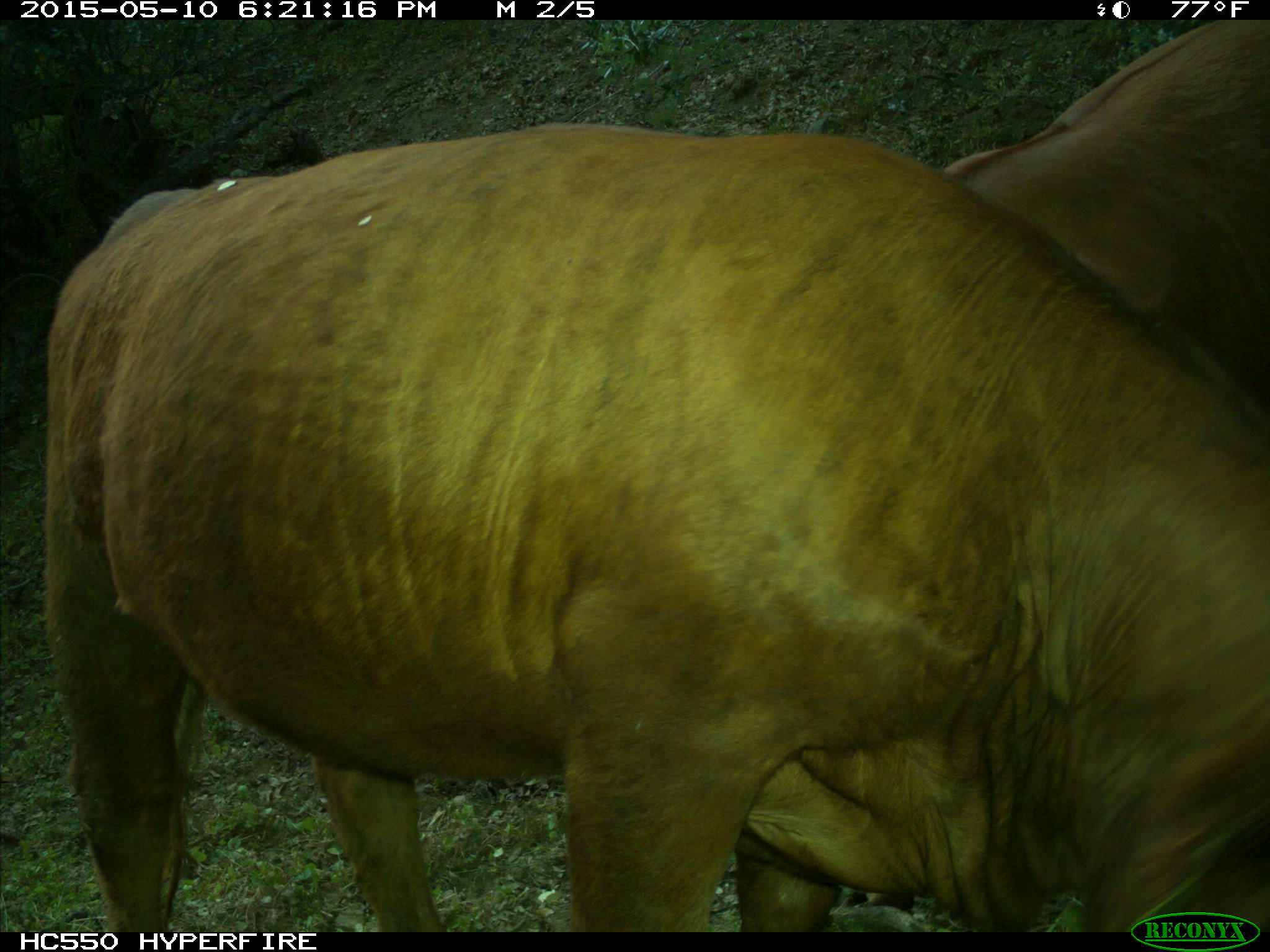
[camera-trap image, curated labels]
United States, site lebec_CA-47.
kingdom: Animalia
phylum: Chordata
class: Mammalia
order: Artiodactyla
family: Bovidae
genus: Bos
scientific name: Bos taurus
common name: domestic cow